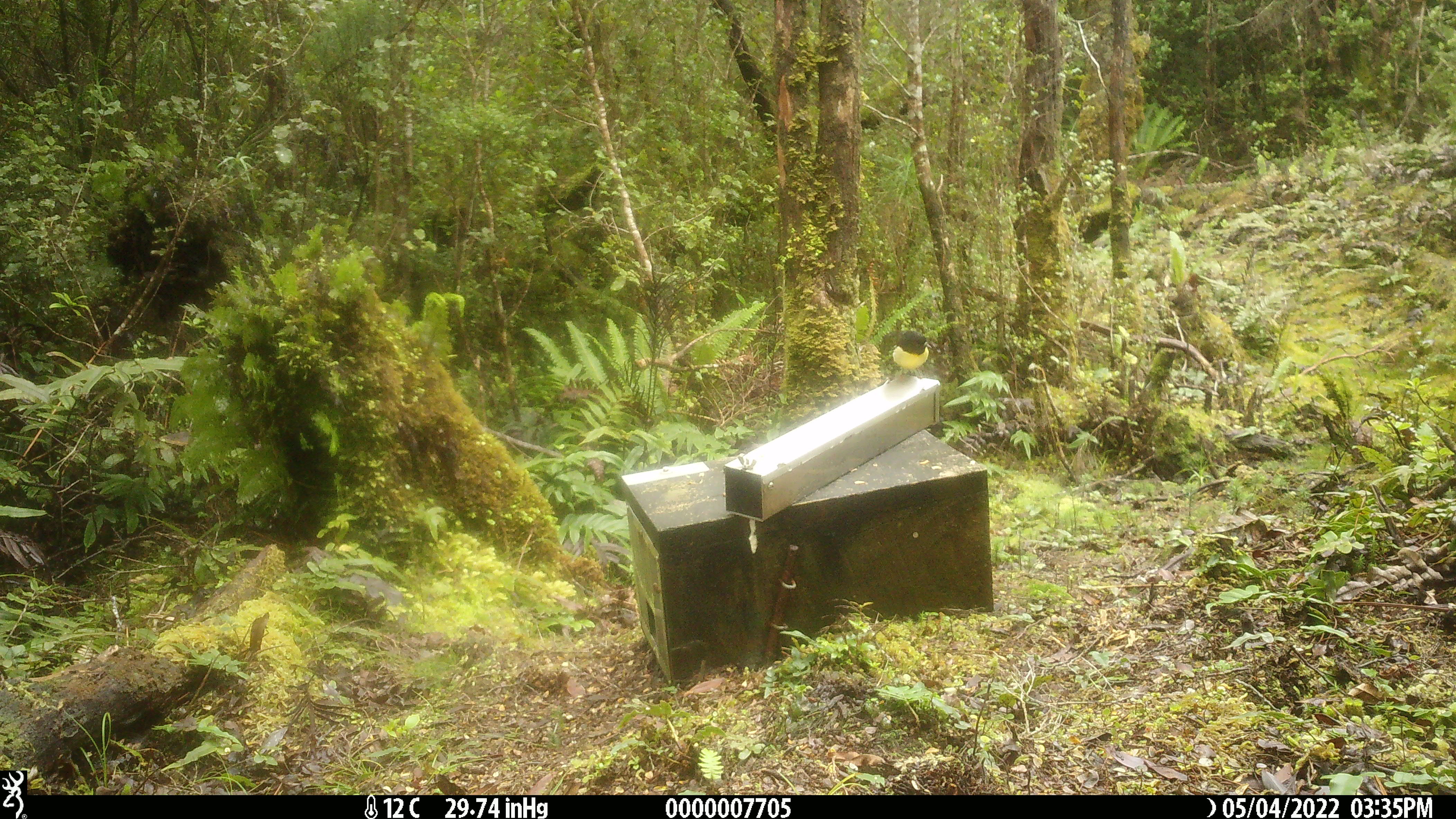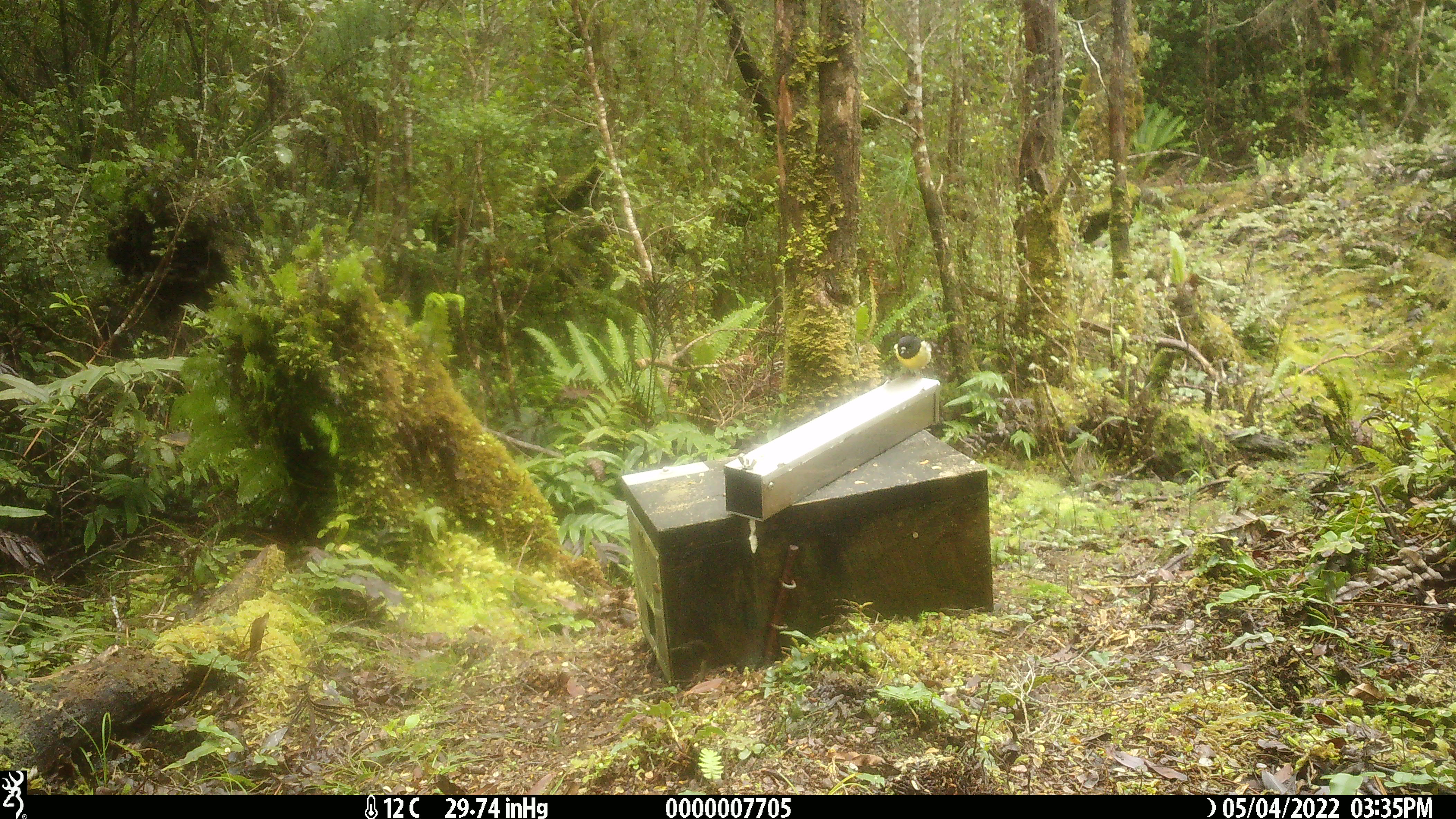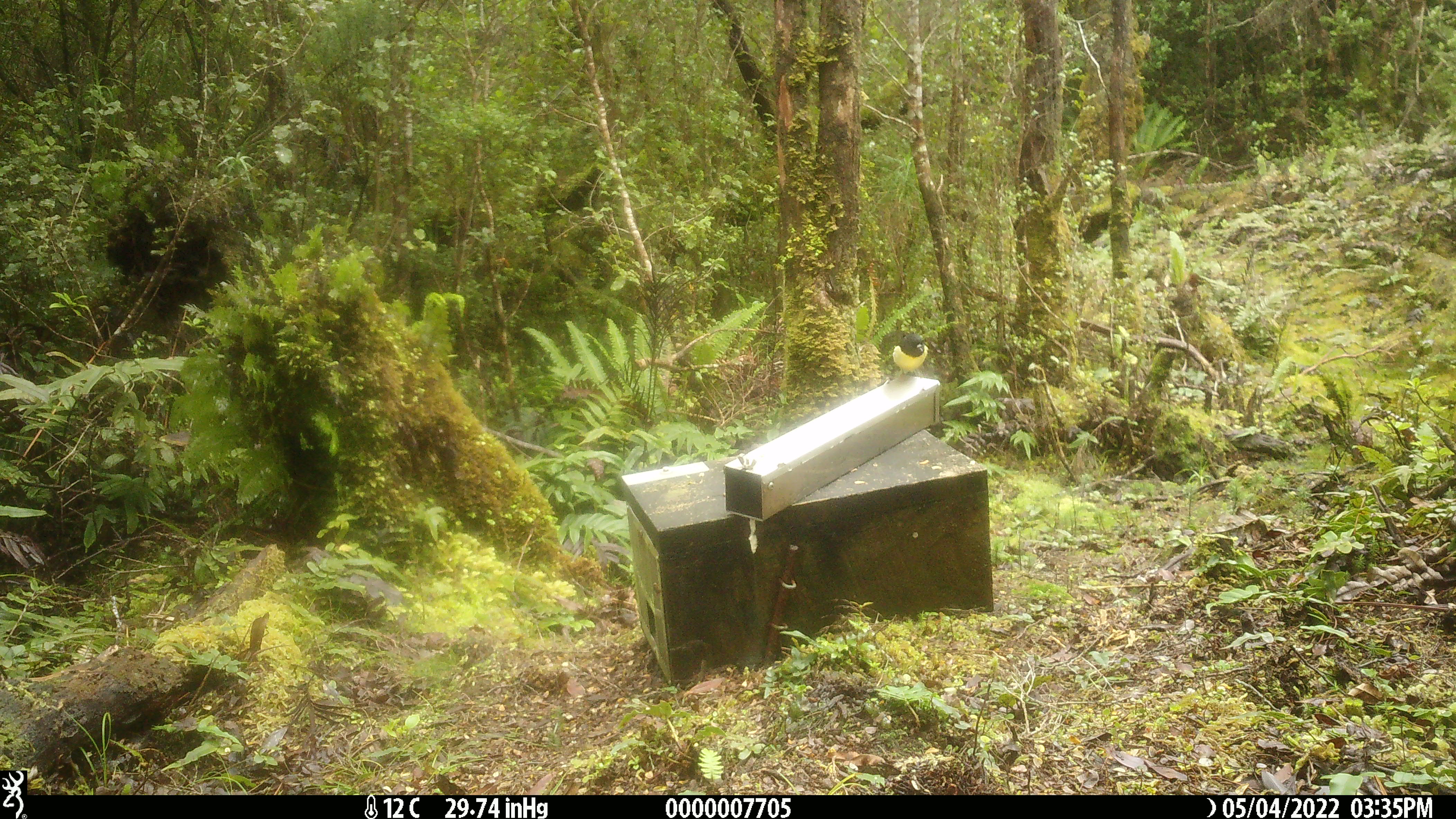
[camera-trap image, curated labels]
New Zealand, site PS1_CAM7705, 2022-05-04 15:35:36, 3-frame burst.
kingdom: Animalia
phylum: Chordata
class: Aves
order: Passeriformes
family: Petroicidae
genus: Petroica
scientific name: Petroica macrocephala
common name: tomtit